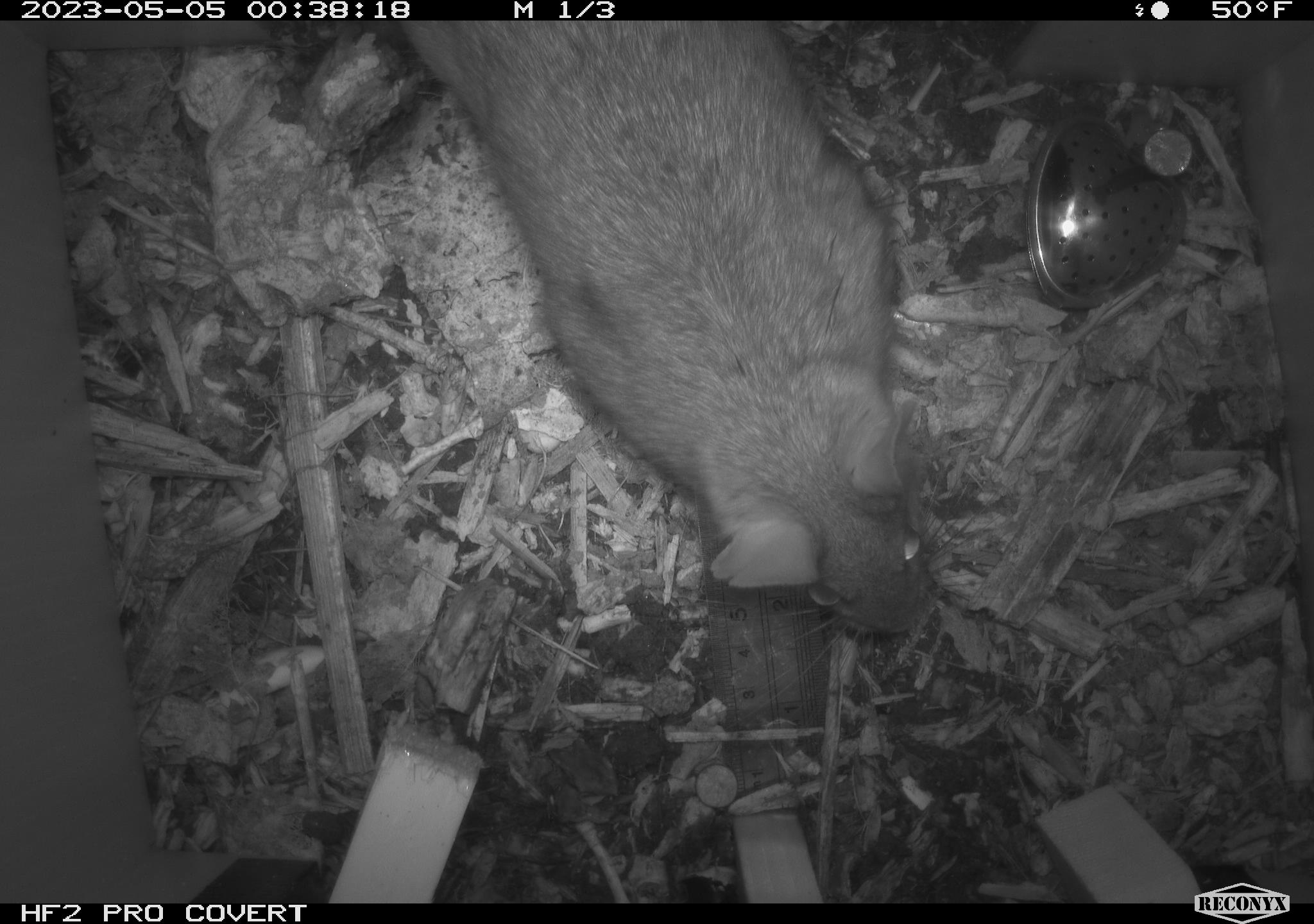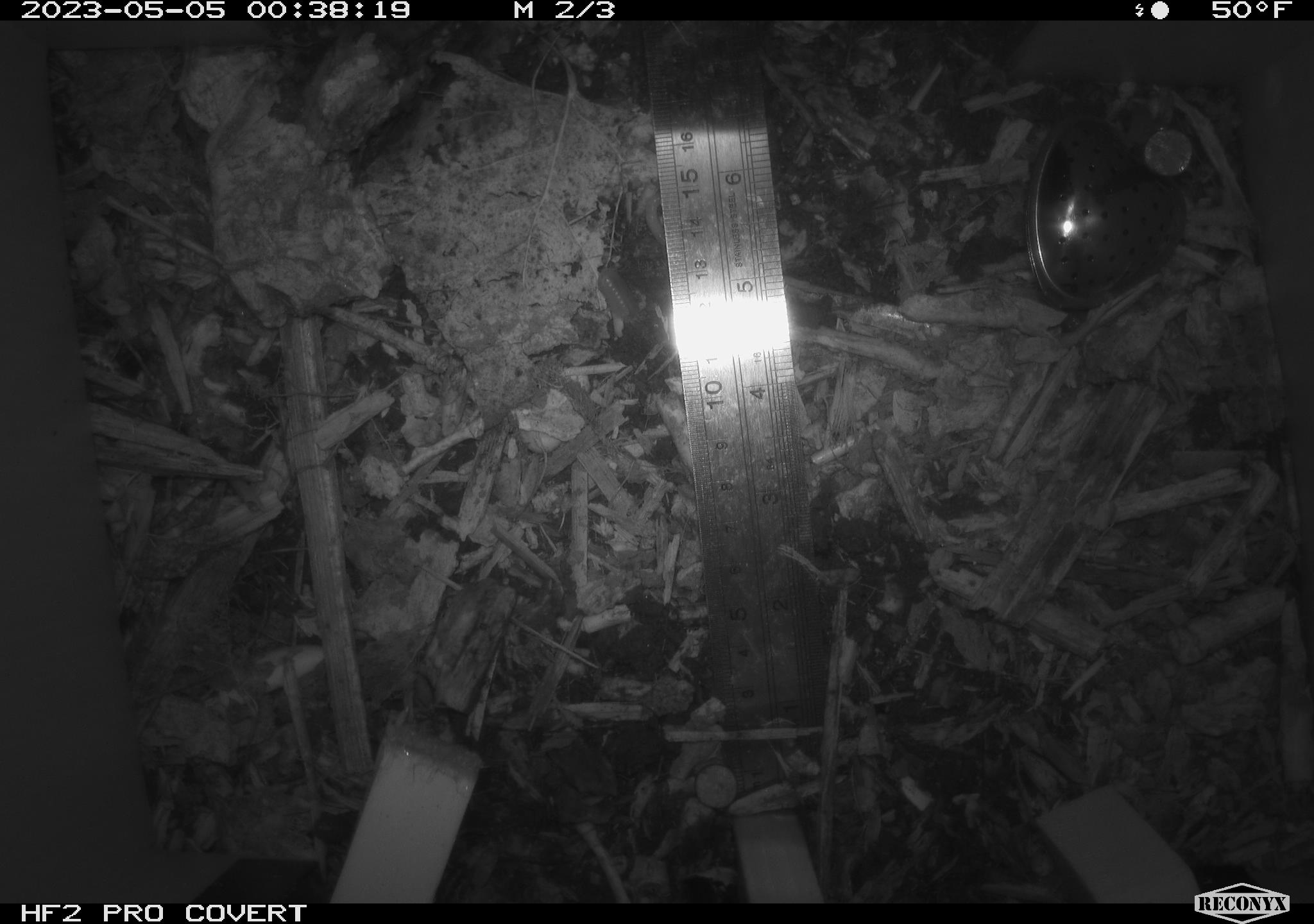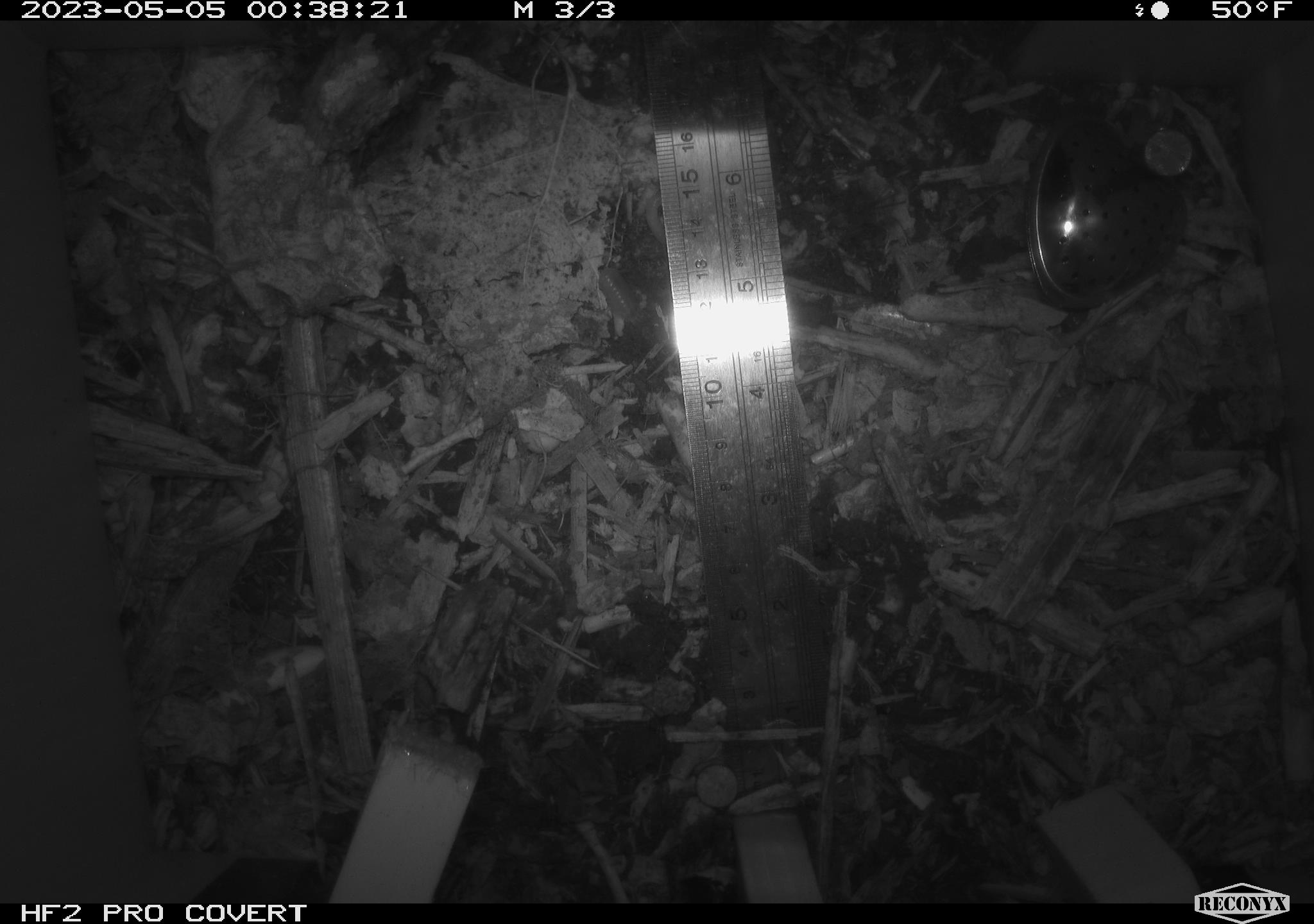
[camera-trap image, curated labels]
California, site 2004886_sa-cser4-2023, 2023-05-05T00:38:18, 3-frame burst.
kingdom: Animalia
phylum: Chordata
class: Mammalia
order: Rodentia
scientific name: Rodentia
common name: mouse species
Mouse species (Rodentia).